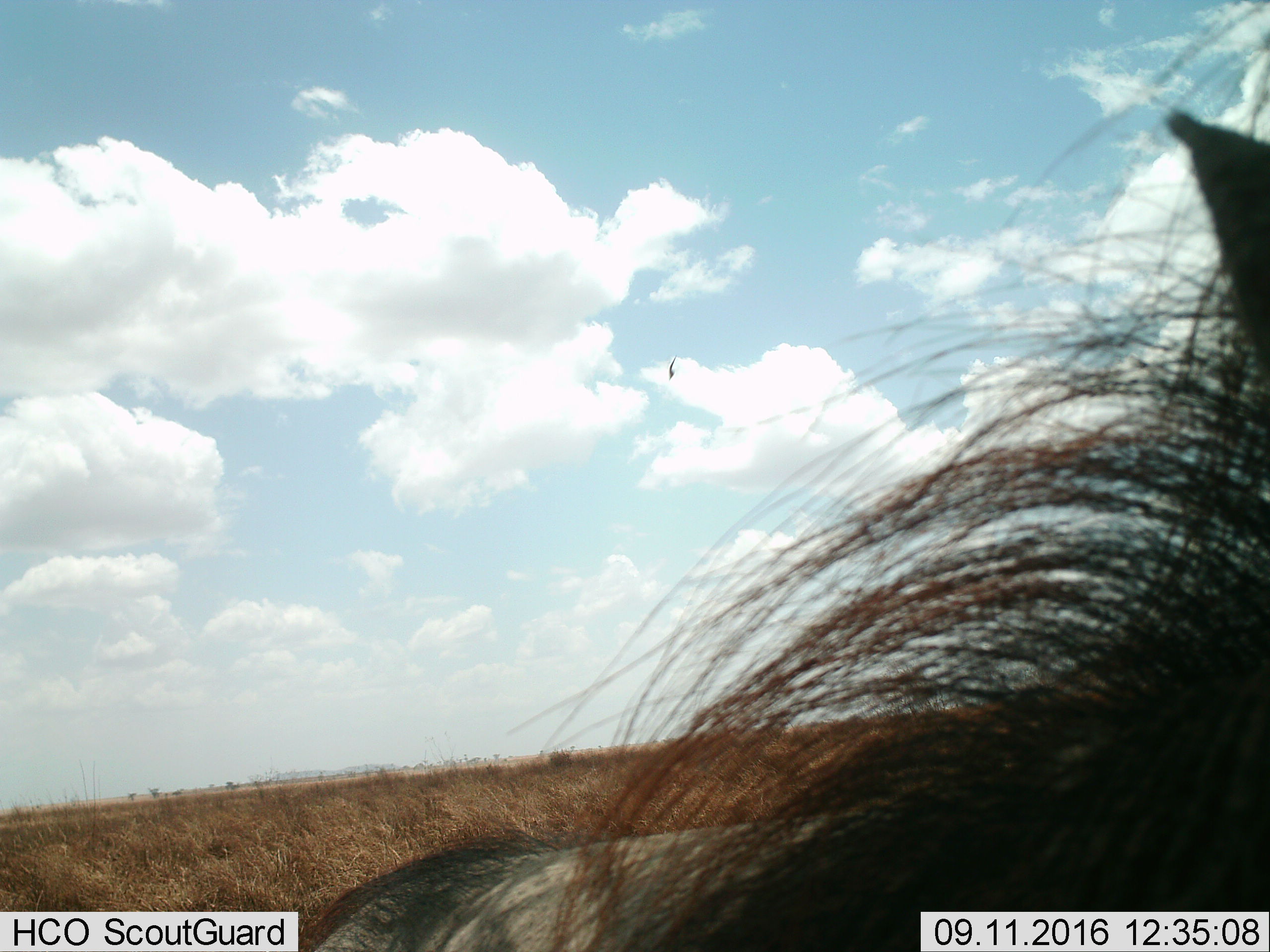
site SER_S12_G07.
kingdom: Animalia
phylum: Chordata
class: Mammalia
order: Artiodactyla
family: Suidae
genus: Phacochoerus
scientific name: Phacochoerus africanus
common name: warthog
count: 1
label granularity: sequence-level